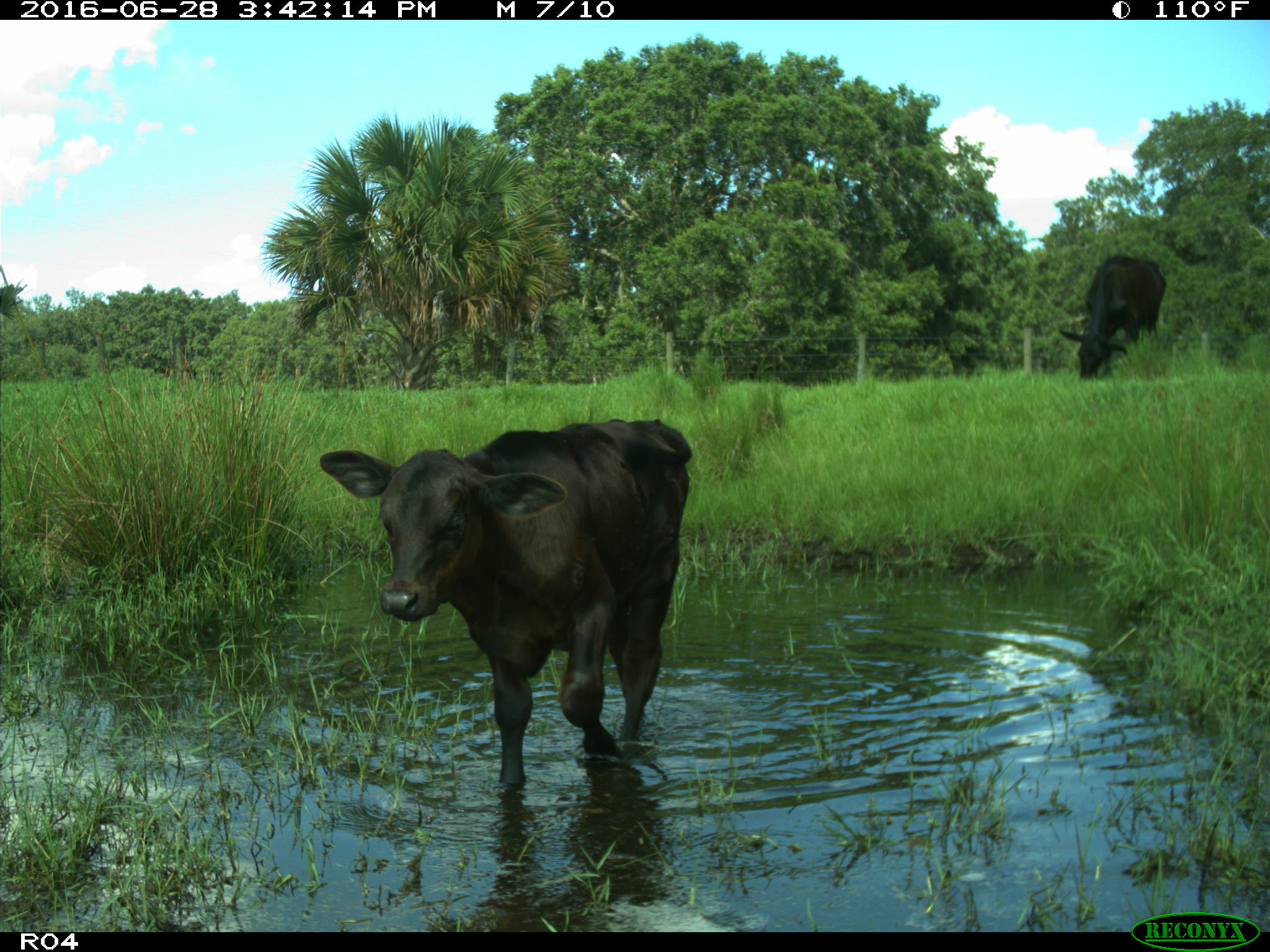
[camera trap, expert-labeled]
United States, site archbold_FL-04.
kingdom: Animalia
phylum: Chordata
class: Mammalia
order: Artiodactyla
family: Bovidae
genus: Bos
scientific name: Bos taurus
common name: domestic cow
Bos taurus (domestic cow).